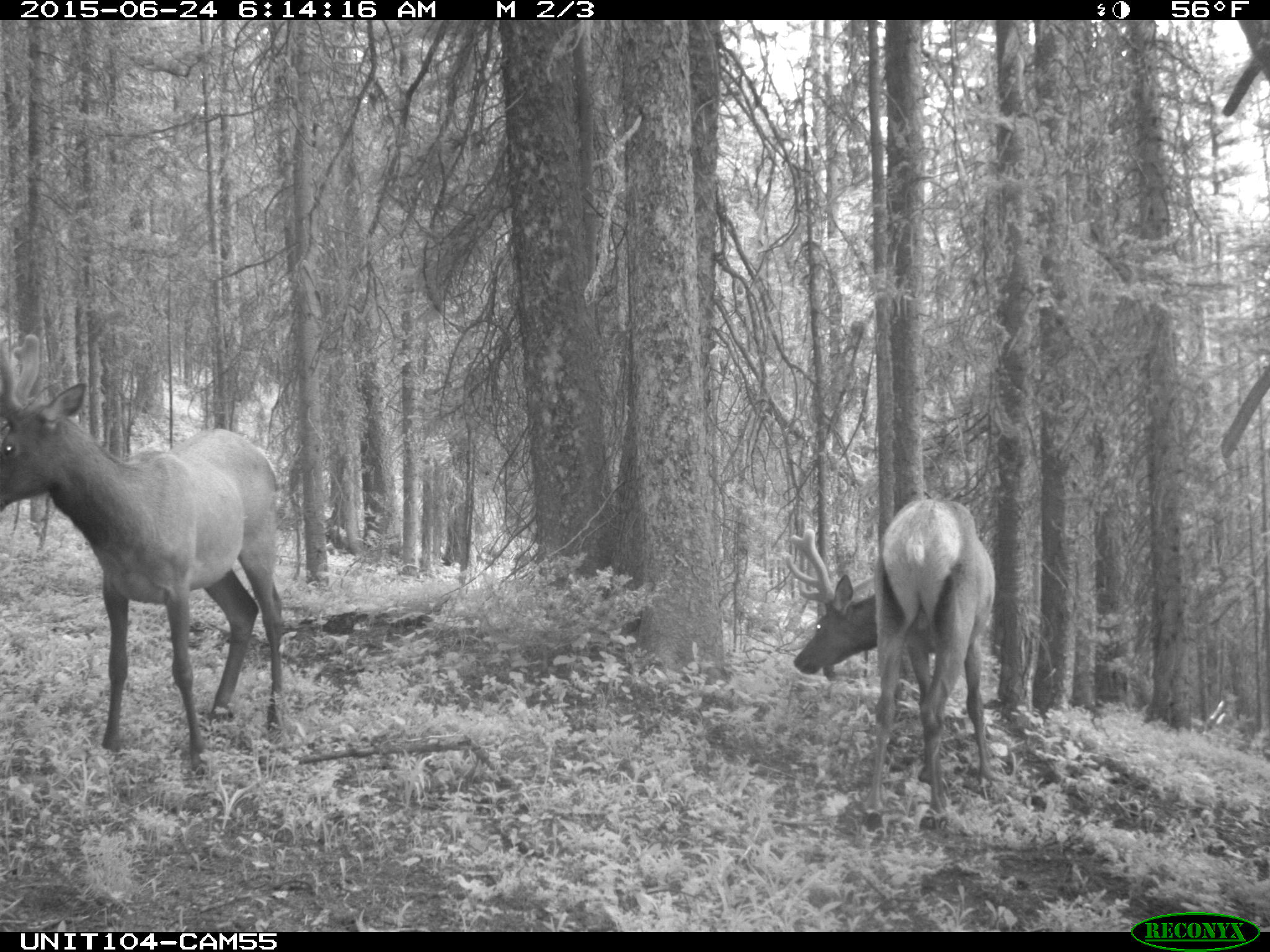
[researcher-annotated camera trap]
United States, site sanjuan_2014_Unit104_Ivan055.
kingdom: Animalia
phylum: Chordata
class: Mammalia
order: Artiodactyla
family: Cervidae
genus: Cervus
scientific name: Cervus elaphus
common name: red deer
Cervus elaphus (red deer).